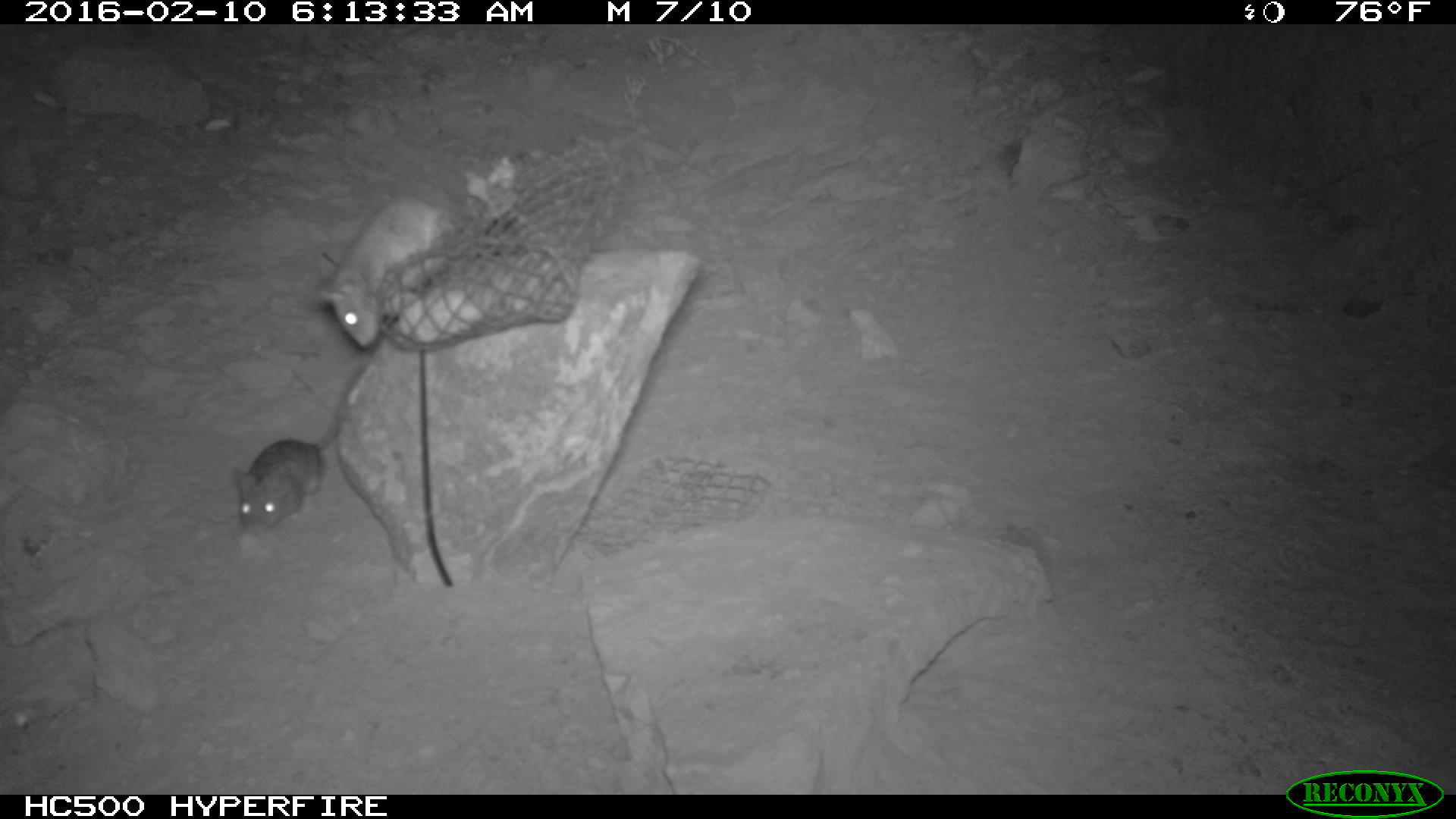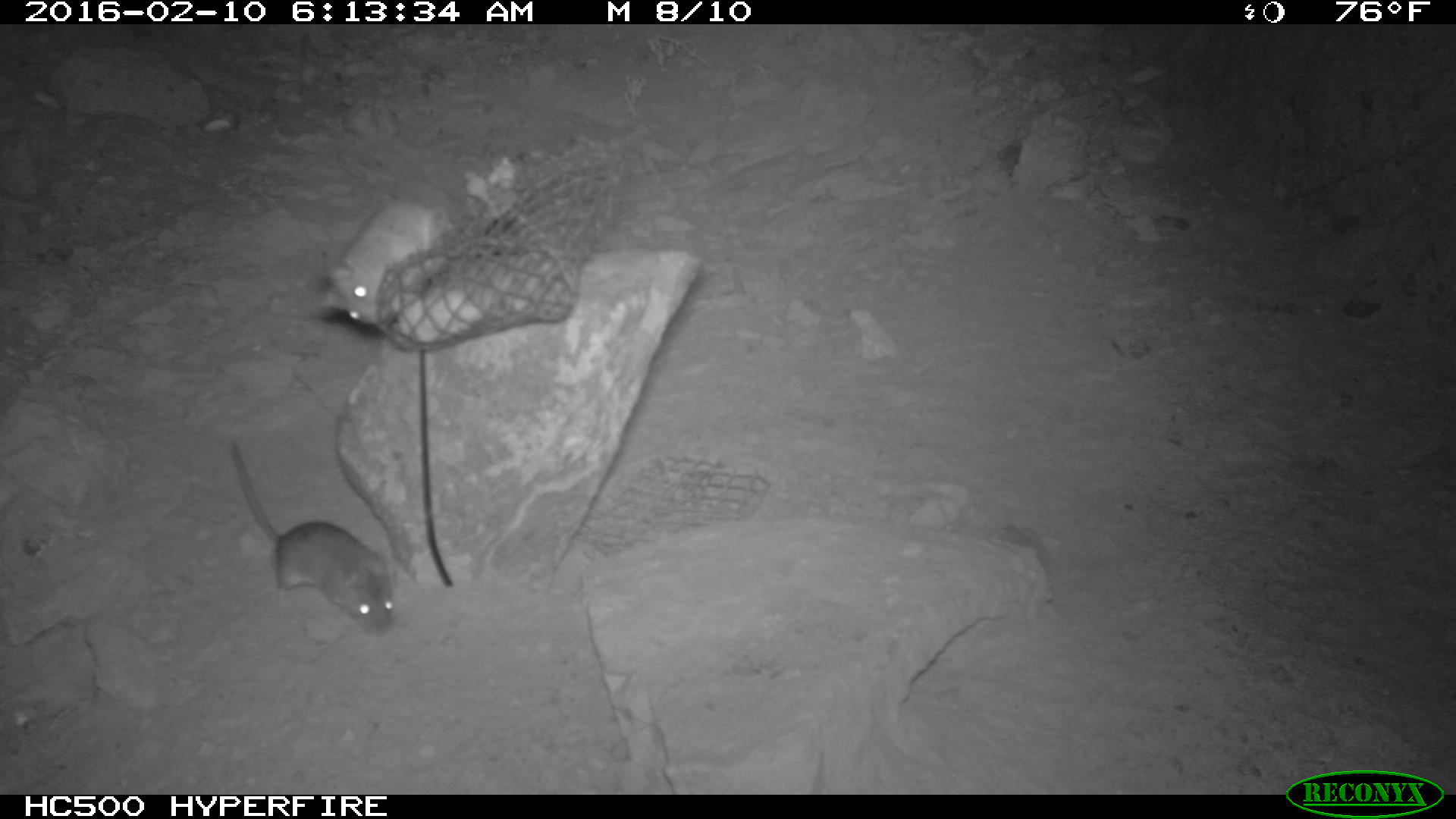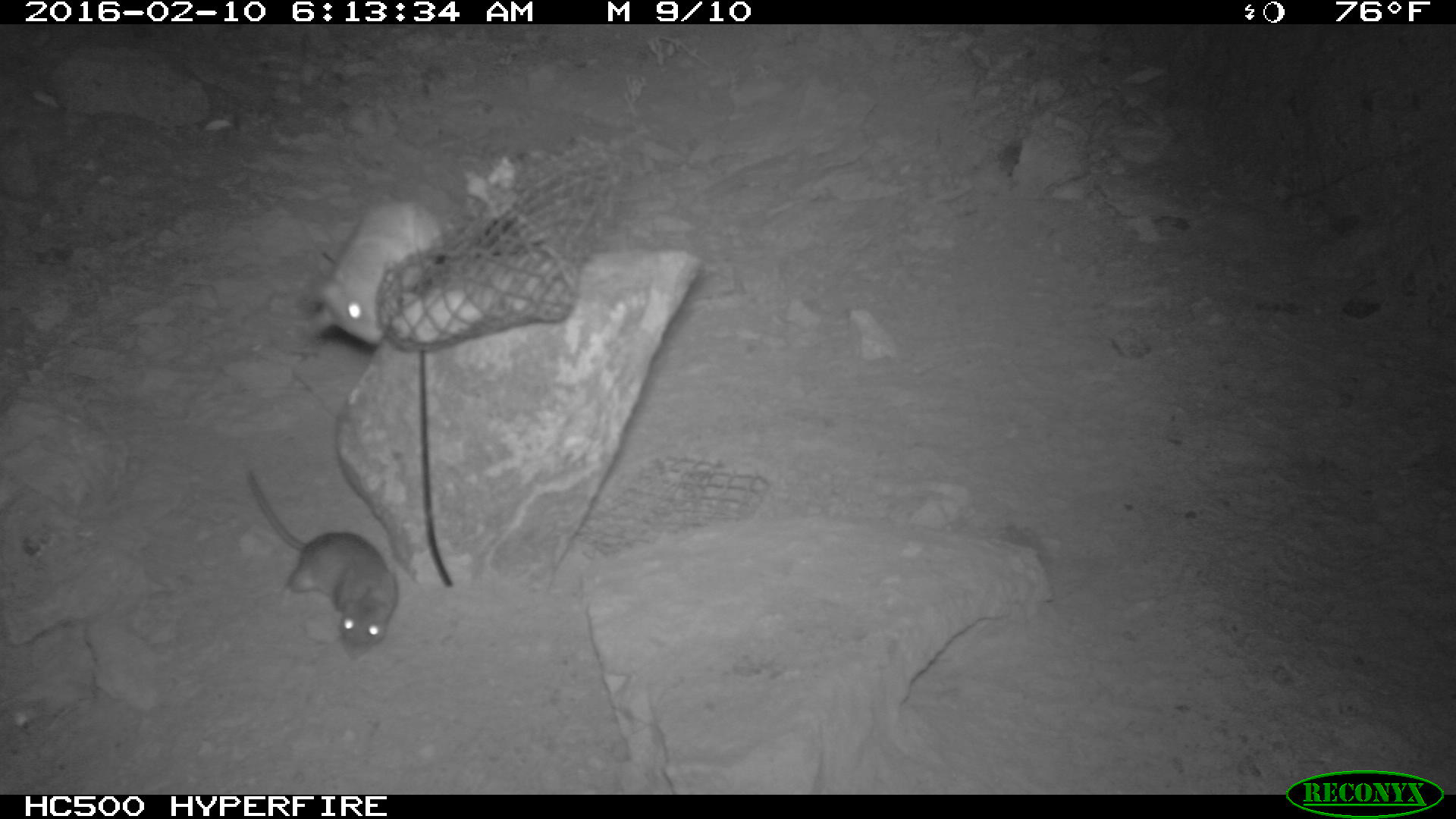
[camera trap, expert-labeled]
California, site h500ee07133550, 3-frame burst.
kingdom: Animalia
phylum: Chordata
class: Mammalia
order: Rodentia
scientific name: Rodentia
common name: rodent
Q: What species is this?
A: Rodent (Rodentia).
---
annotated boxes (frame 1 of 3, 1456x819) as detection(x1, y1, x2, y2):
rodent: detection(229, 360, 366, 535); detection(315, 196, 453, 348)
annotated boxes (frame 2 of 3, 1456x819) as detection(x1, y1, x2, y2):
rodent: detection(229, 441, 400, 633); detection(308, 199, 455, 329)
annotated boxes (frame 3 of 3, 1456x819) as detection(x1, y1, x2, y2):
rodent: detection(243, 472, 401, 662); detection(305, 197, 444, 346)